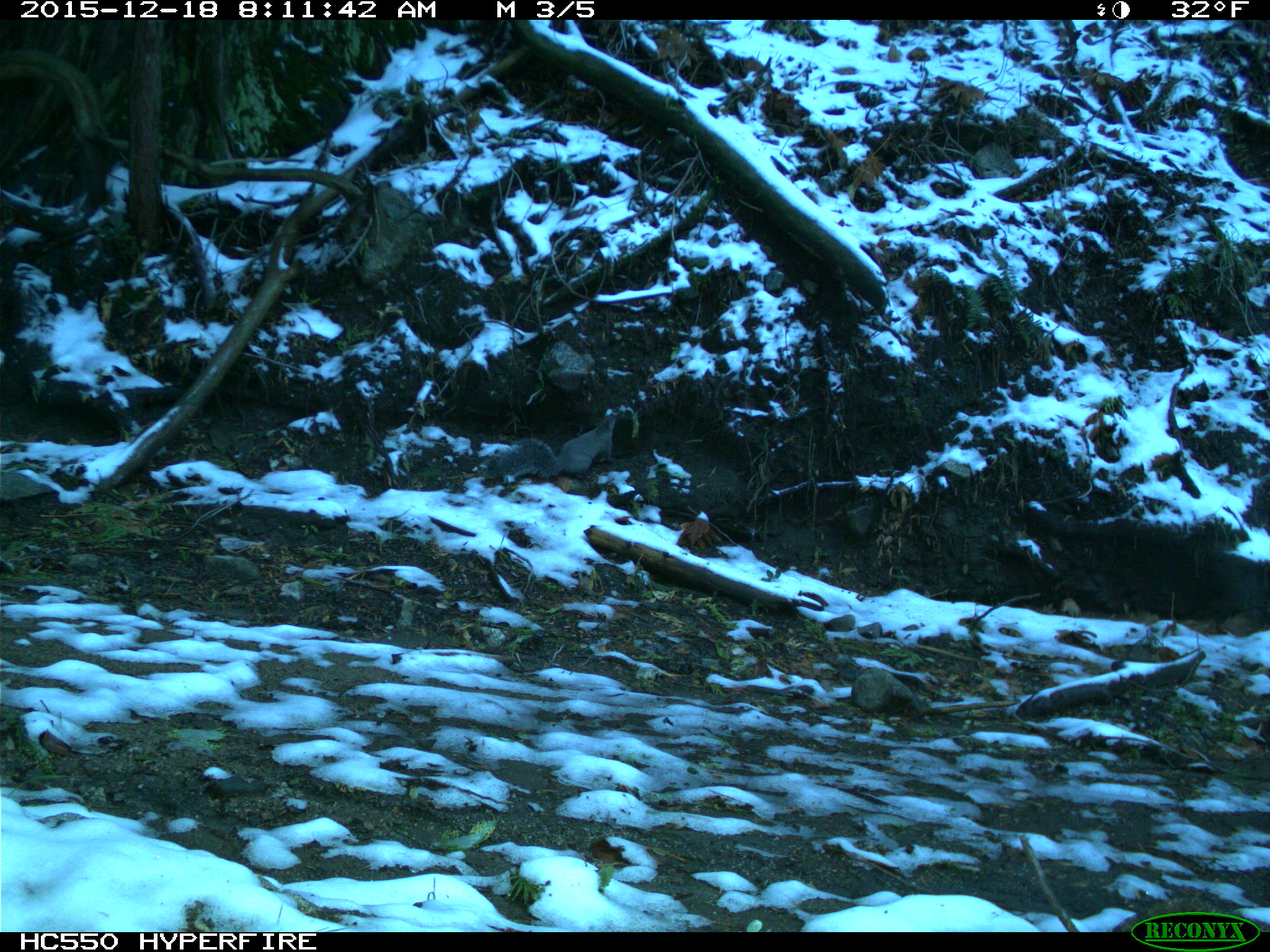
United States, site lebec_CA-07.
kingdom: Animalia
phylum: Chordata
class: Mammalia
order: Rodentia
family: Sciuridae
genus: Sciurus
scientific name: Sciurus carolinensis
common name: eastern gray squirrel